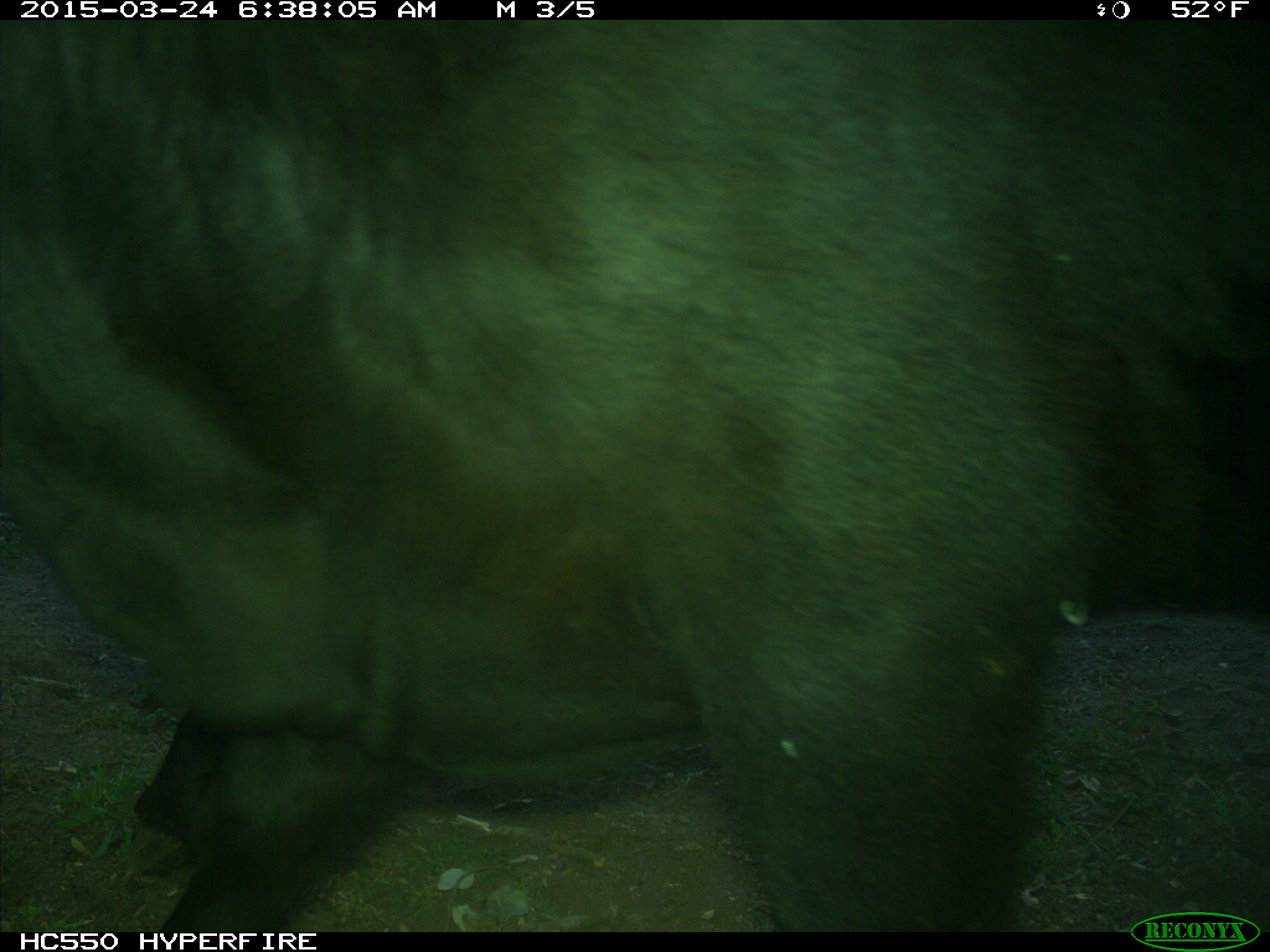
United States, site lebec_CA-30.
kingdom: Animalia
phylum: Chordata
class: Mammalia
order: Artiodactyla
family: Bovidae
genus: Bos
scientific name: Bos taurus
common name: domestic cow